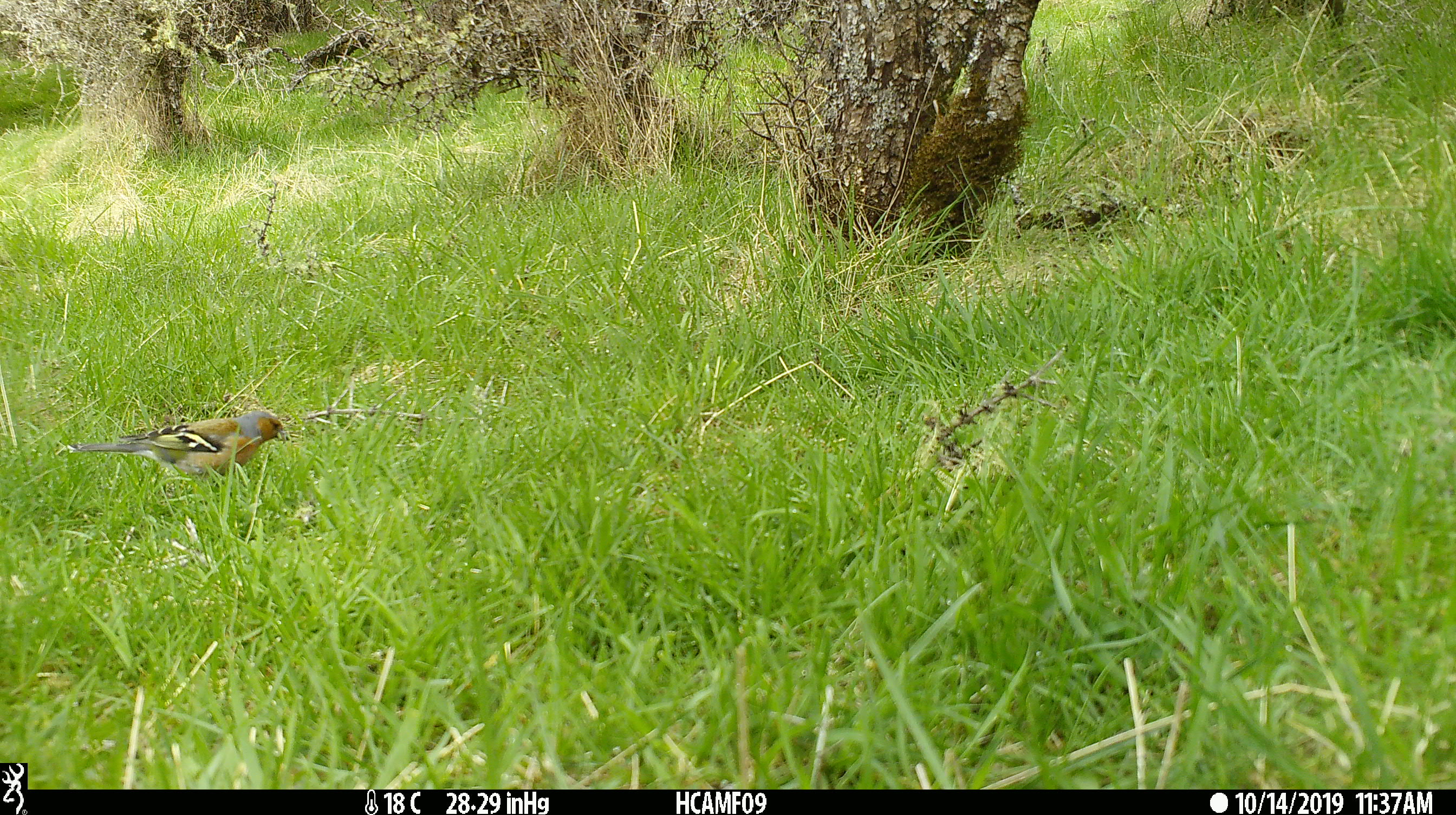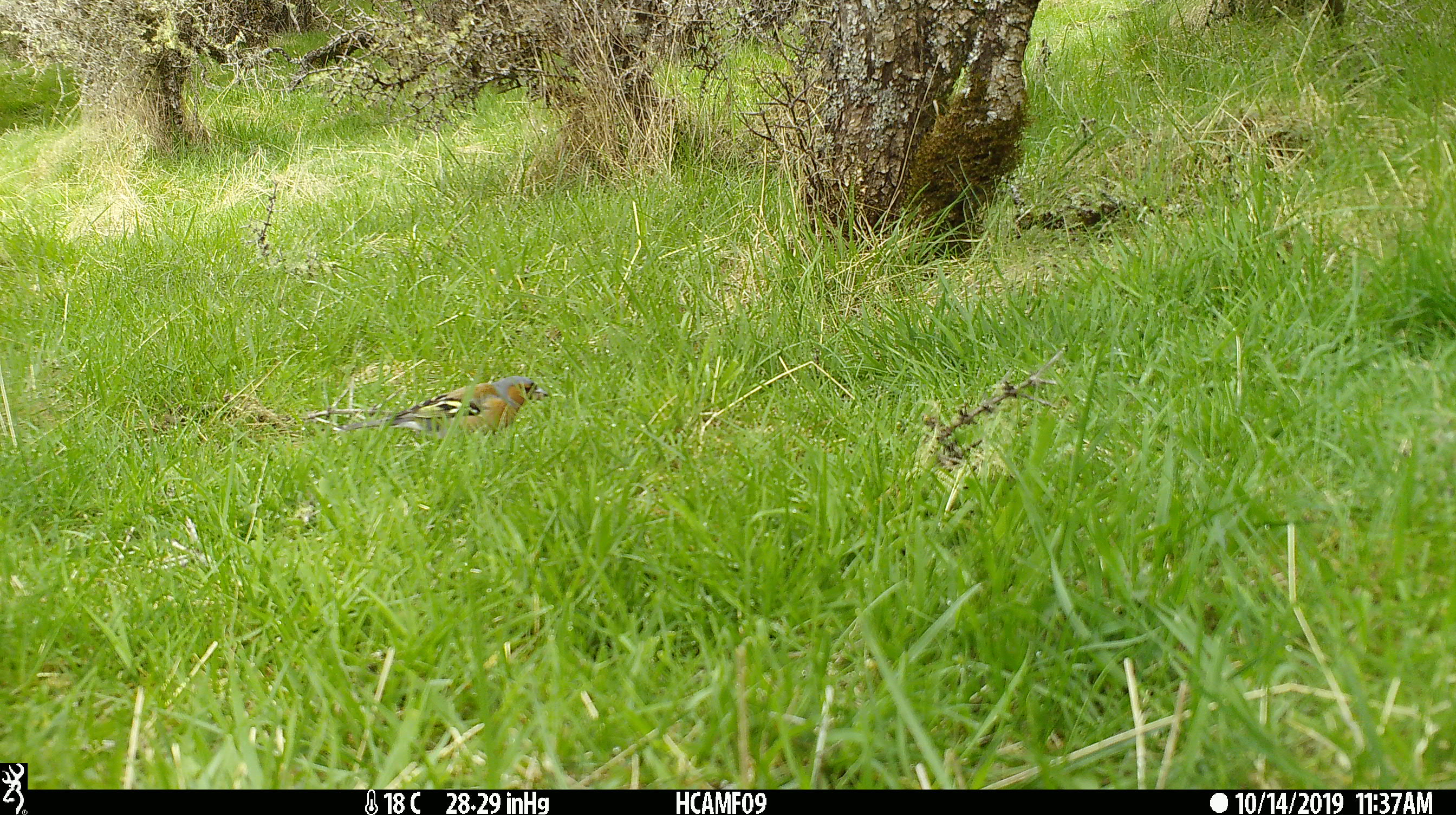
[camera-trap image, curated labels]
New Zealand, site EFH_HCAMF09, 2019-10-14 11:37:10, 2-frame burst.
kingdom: Animalia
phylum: Chordata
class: Aves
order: Passeriformes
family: Fringillidae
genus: Fringilla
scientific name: Fringilla coelebs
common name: common chaffinch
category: chaffinch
Chaffinch (common chaffinch) (Fringilla coelebs).